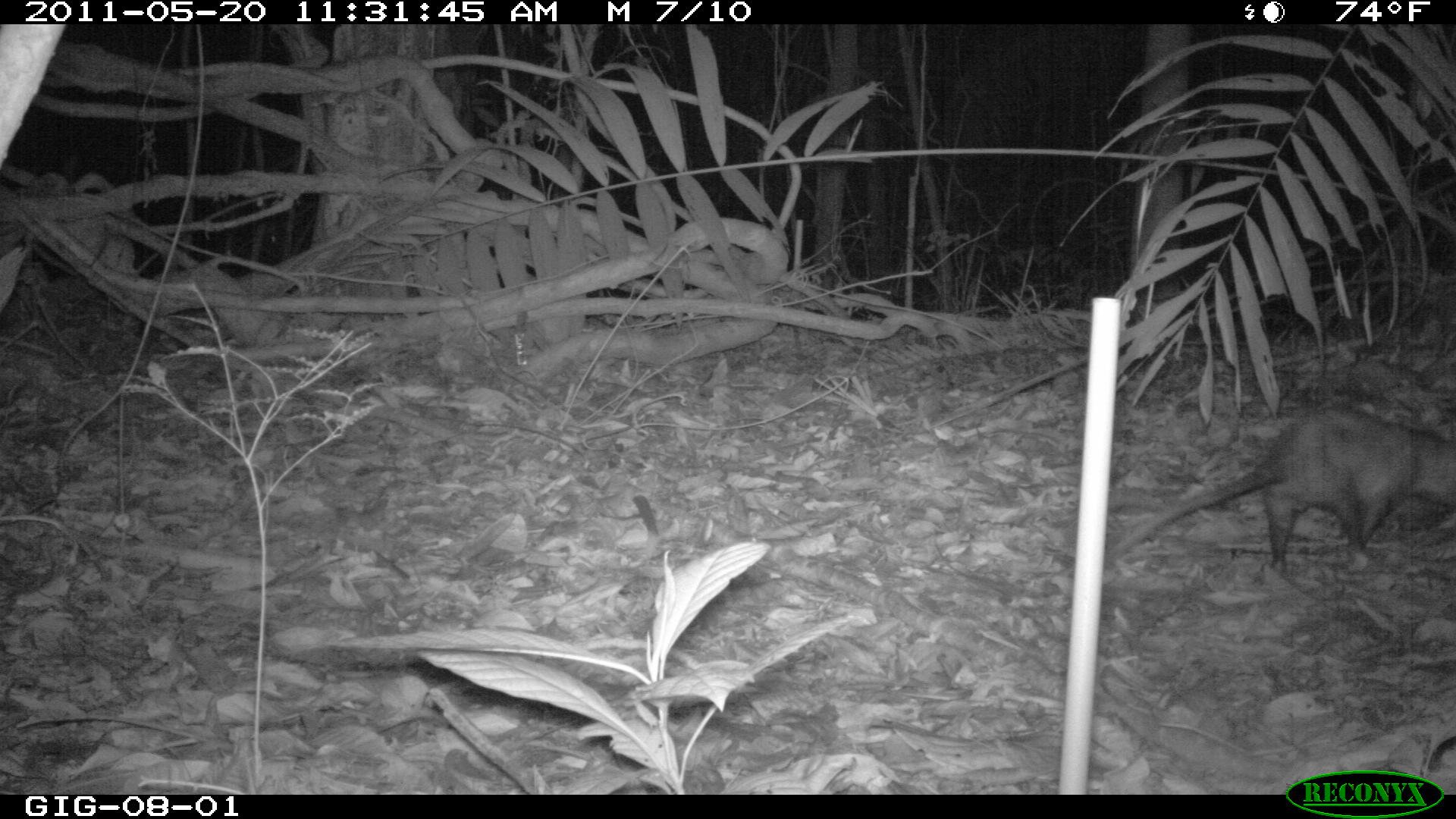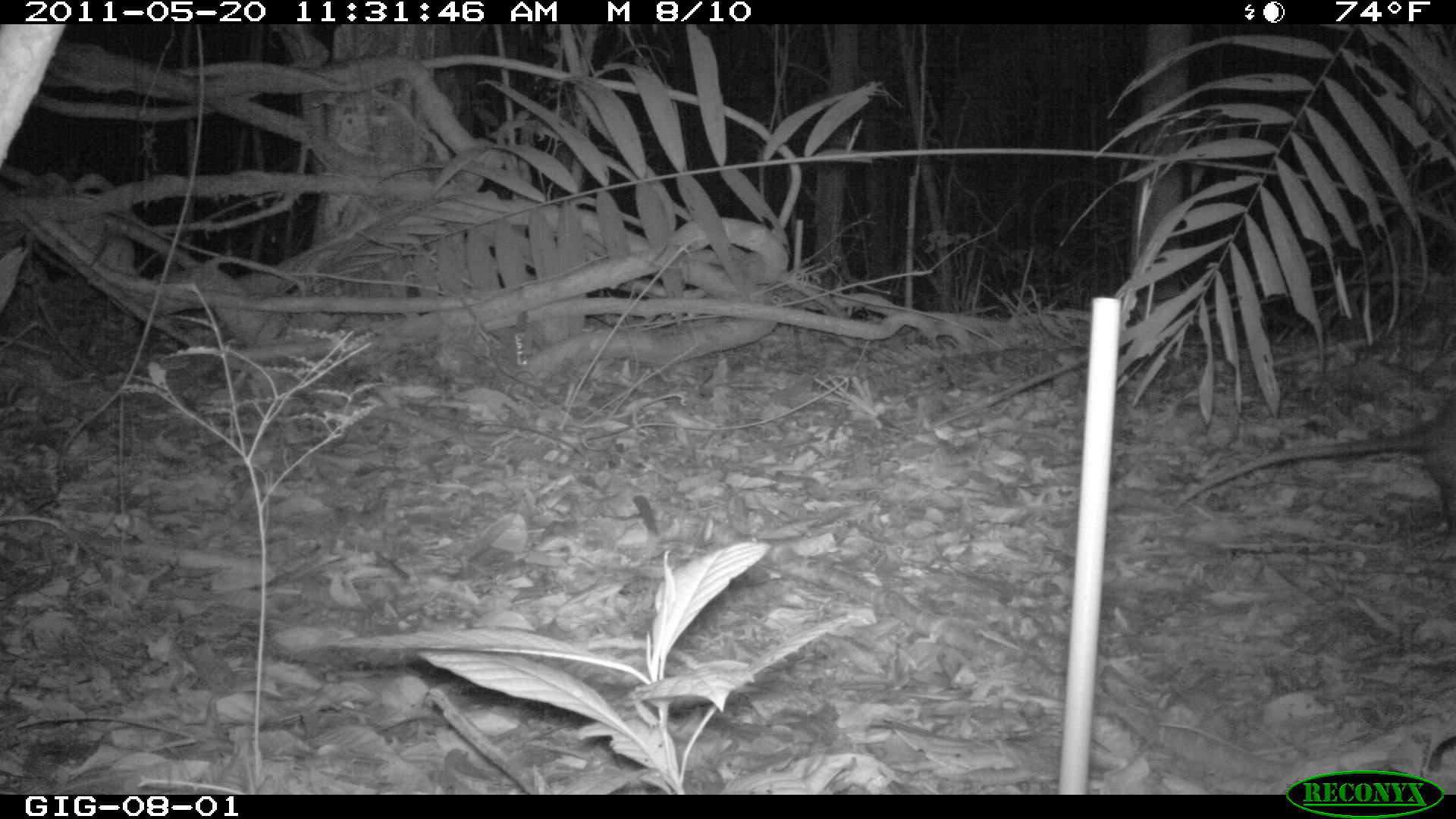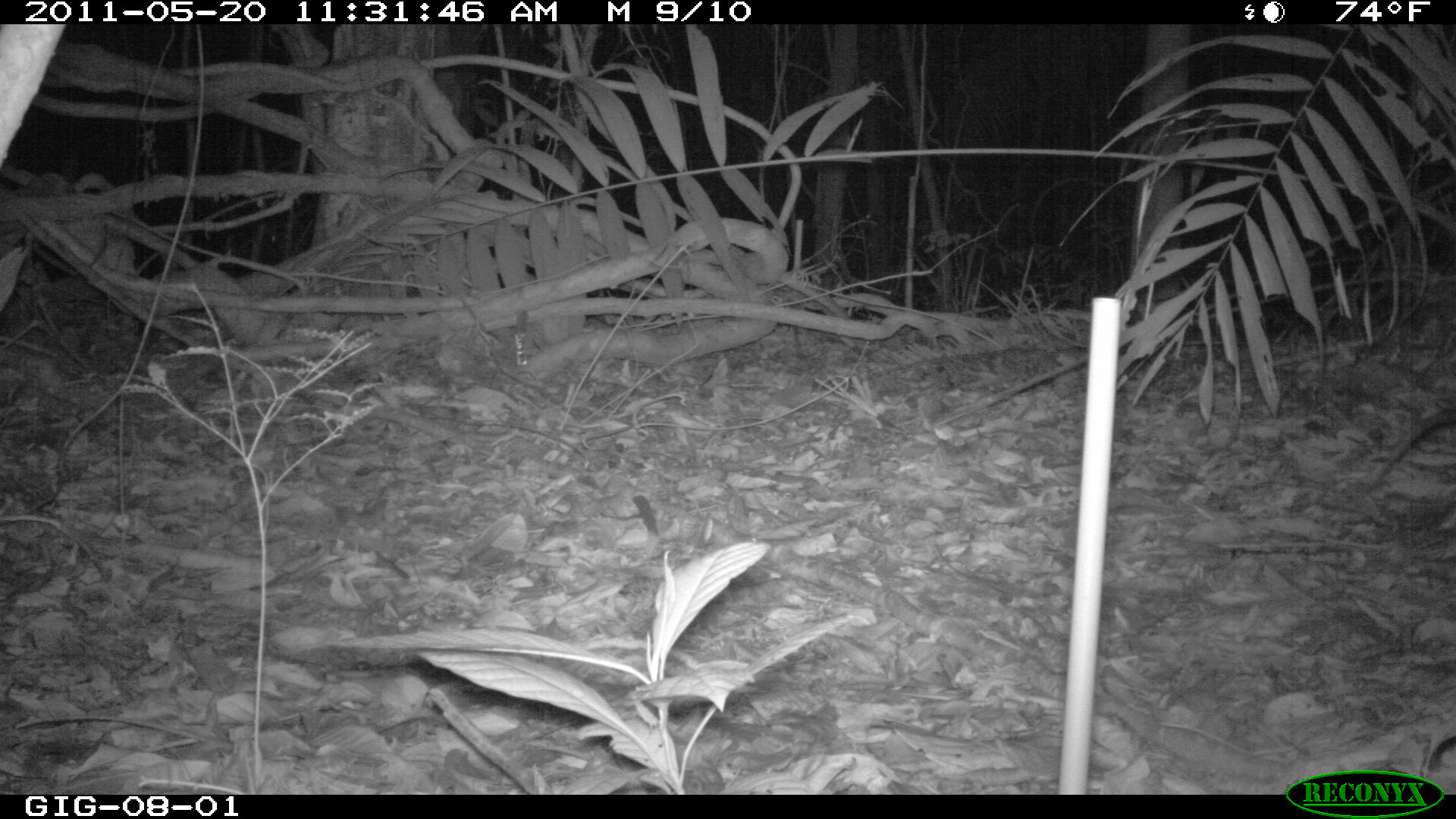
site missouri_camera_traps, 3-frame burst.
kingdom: Animalia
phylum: Chordata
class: Mammalia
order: Didelphimorphia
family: Didelphidae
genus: Didelphis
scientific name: Didelphis marsupialis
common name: common opossum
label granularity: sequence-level